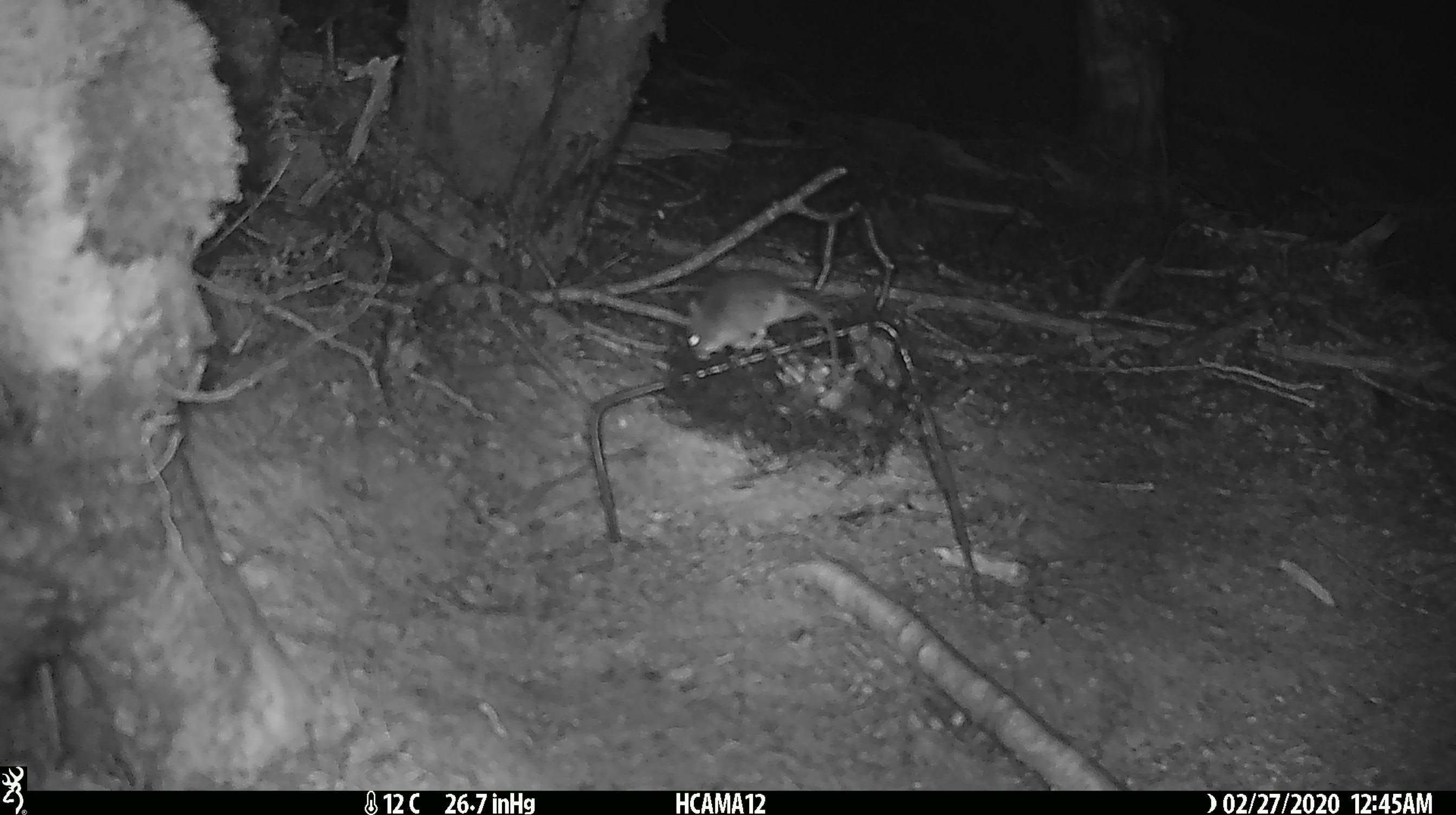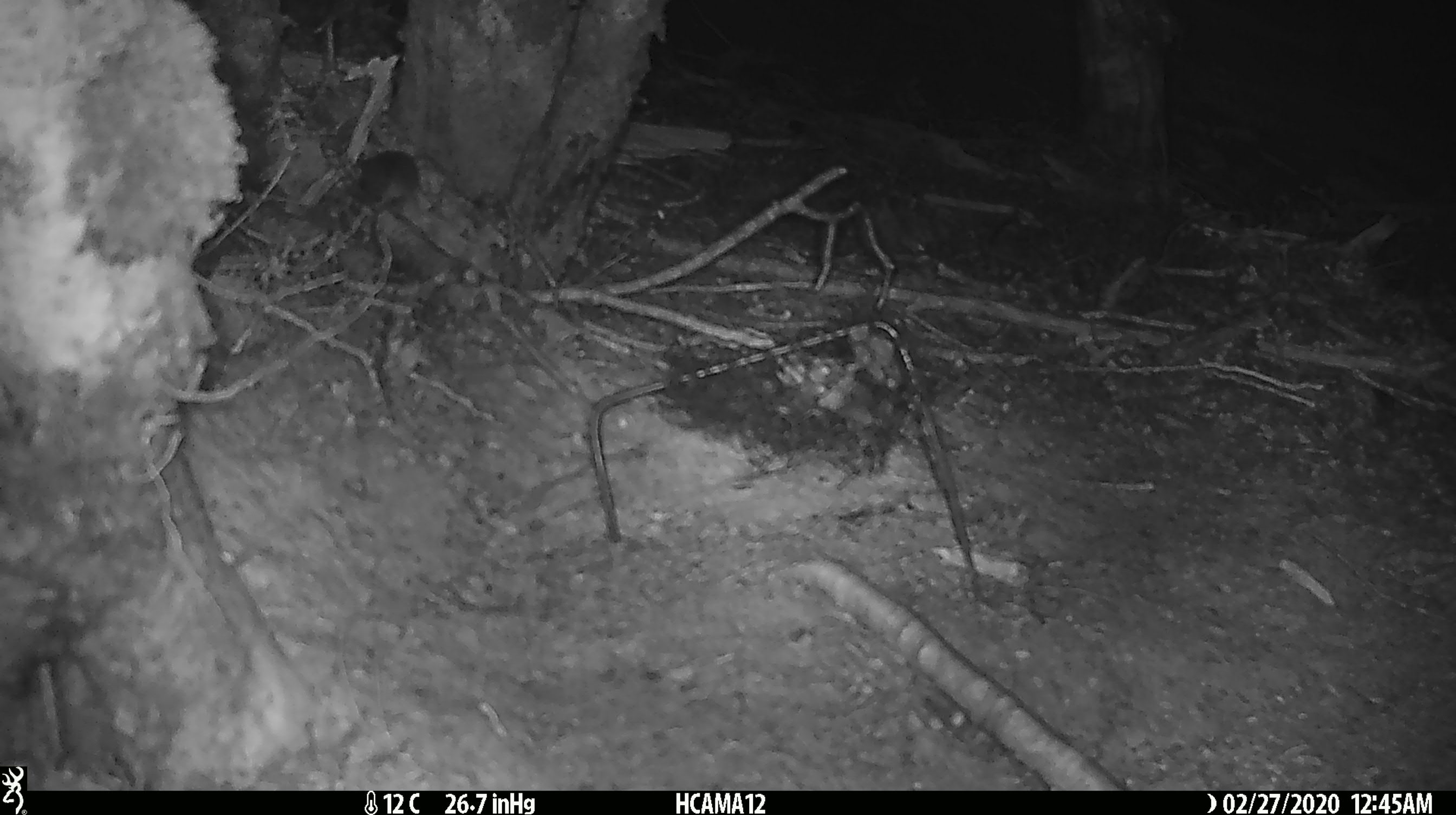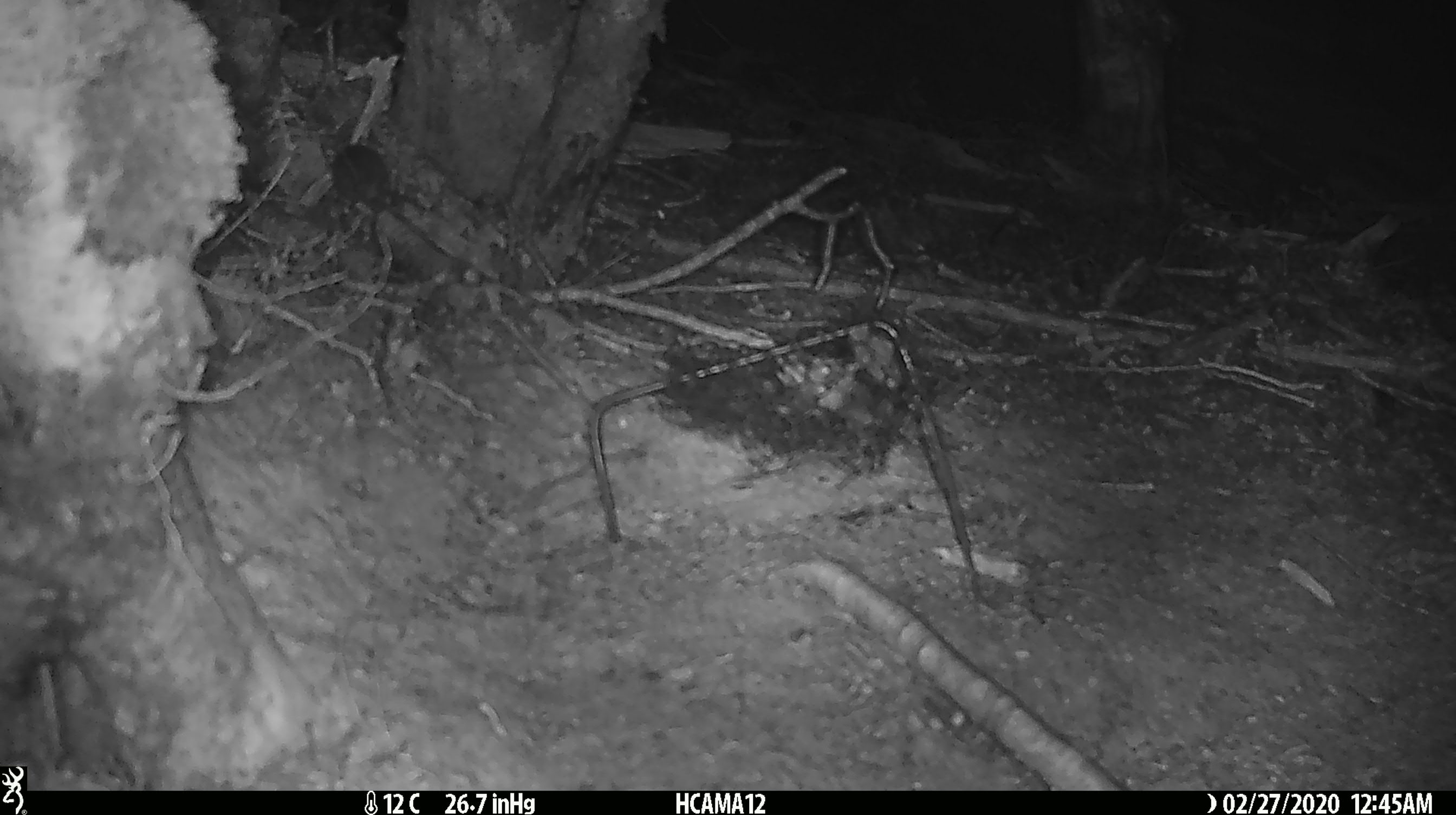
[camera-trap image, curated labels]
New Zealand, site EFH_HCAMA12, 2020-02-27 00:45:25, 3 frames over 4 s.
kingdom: Animalia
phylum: Chordata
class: Mammalia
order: Rodentia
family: Muridae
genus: Mus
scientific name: Mus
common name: mouse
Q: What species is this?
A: Mouse (Mus).